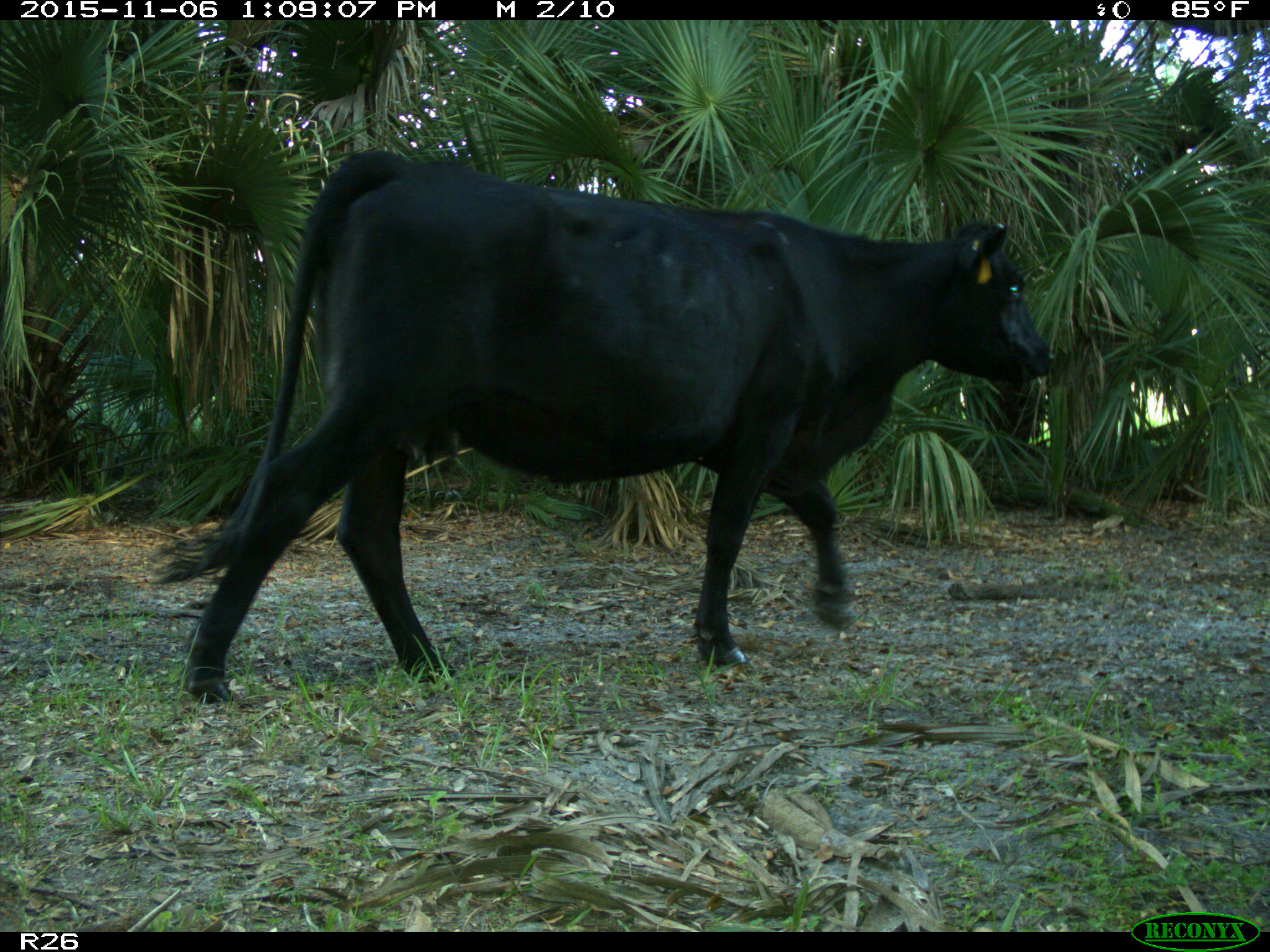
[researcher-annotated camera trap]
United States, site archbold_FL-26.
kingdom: Animalia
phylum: Chordata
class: Mammalia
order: Artiodactyla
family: Bovidae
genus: Bos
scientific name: Bos taurus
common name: domestic cow